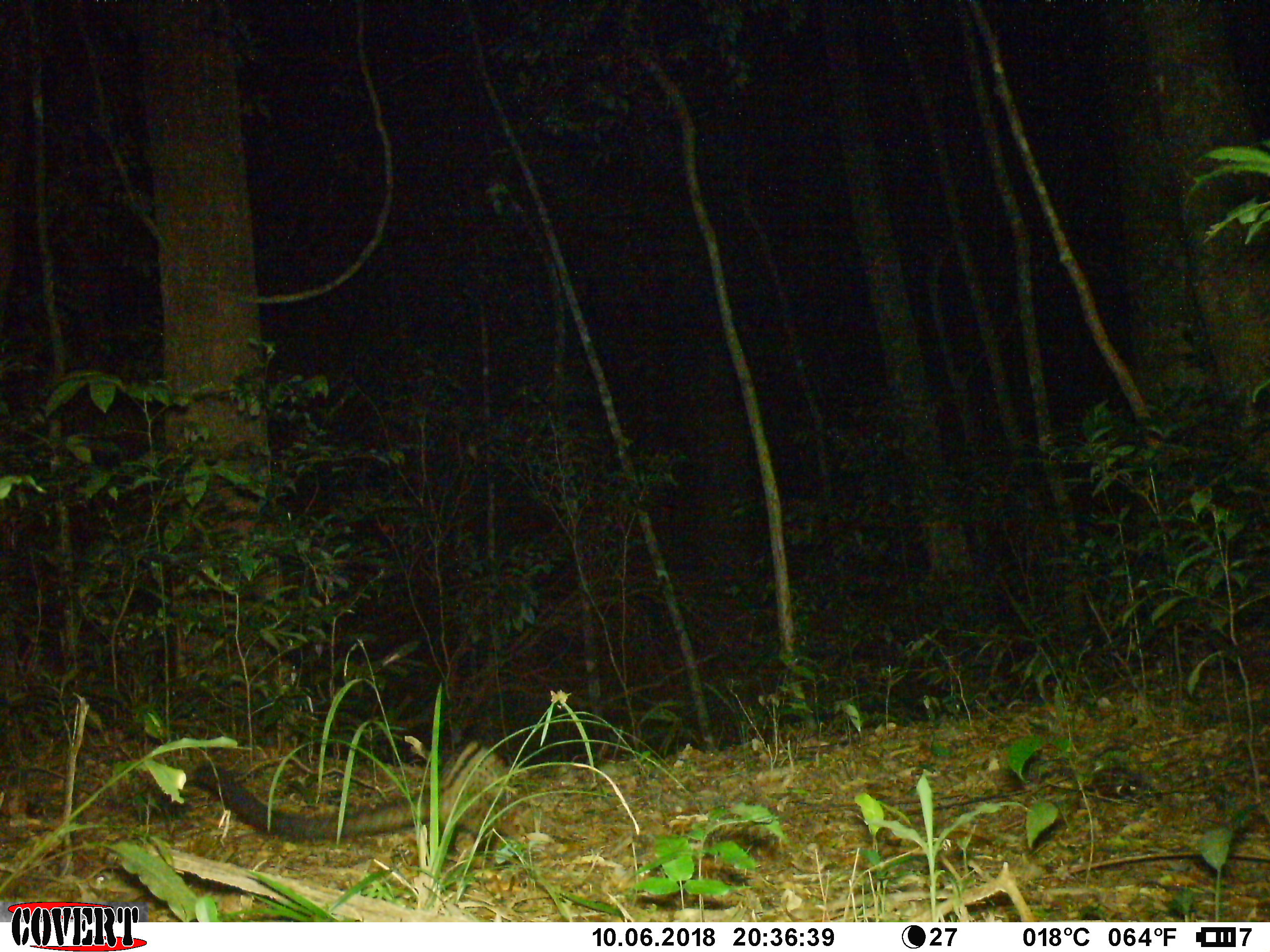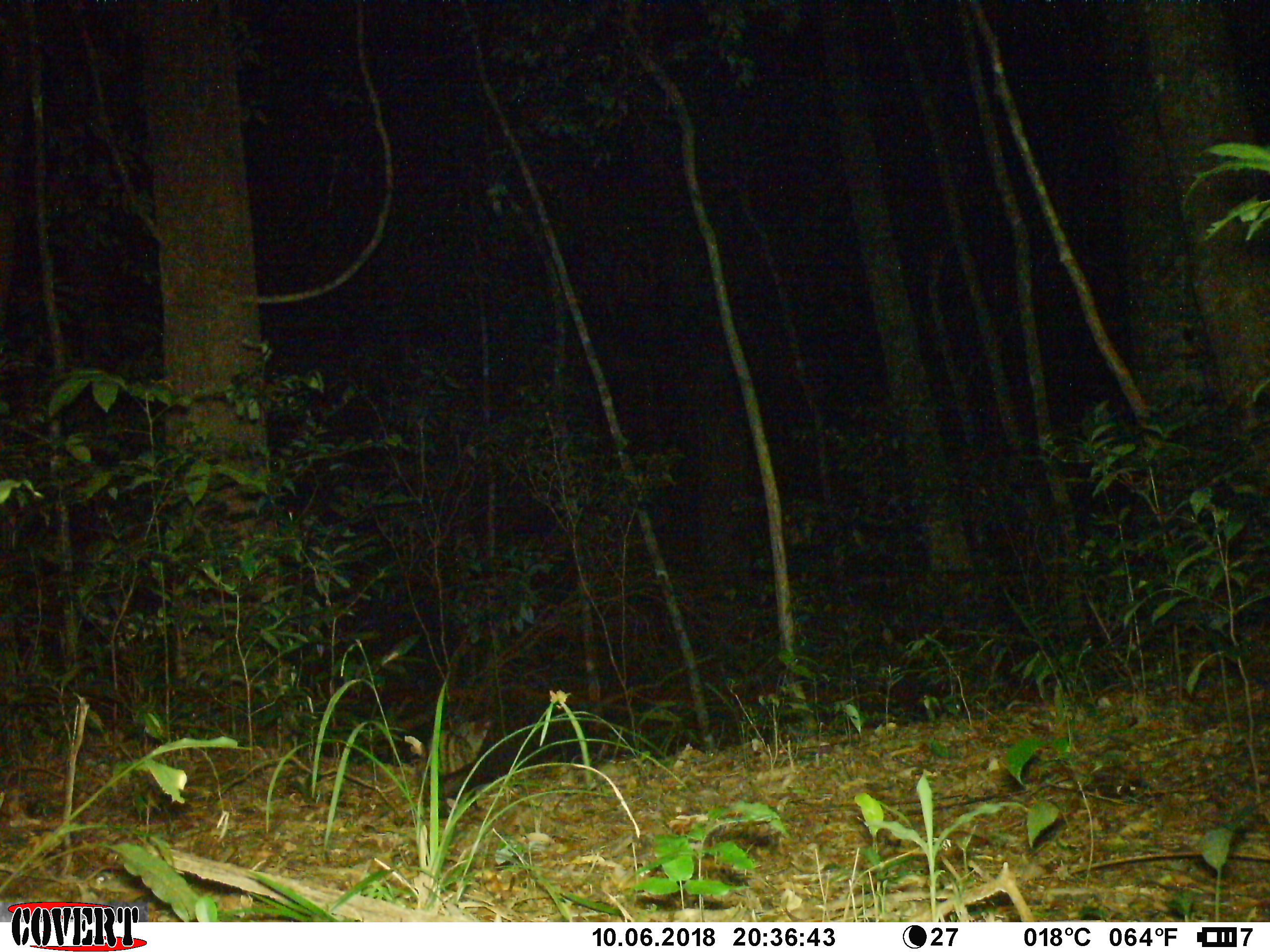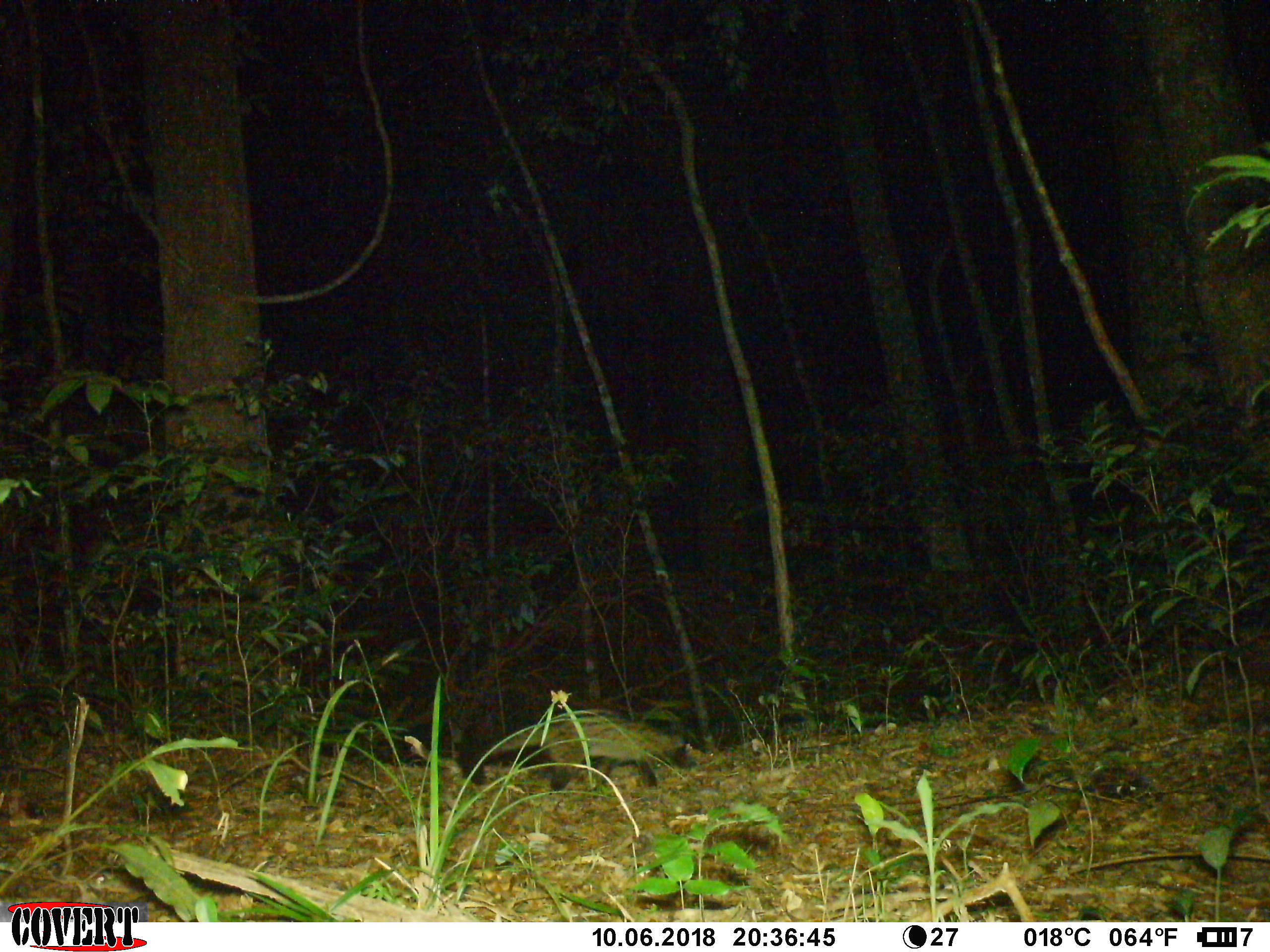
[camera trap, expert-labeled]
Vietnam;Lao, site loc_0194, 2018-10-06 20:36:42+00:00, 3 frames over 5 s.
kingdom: Animalia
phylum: Chordata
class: Mammalia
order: Carnivora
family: Viverridae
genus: Paradoxurus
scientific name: Paradoxurus hermaphroditus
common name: common palm civet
Common palm civet (Paradoxurus hermaphroditus). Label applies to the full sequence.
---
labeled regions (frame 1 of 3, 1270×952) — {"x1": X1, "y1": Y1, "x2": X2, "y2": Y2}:
common palm civet: {"x1": 190, "y1": 735, "x2": 509, "y2": 863}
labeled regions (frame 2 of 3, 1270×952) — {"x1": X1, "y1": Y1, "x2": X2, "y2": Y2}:
common palm civet: {"x1": 419, "y1": 705, "x2": 635, "y2": 818}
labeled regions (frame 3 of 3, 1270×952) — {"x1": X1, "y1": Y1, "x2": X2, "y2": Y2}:
common palm civet: {"x1": 458, "y1": 709, "x2": 716, "y2": 791}